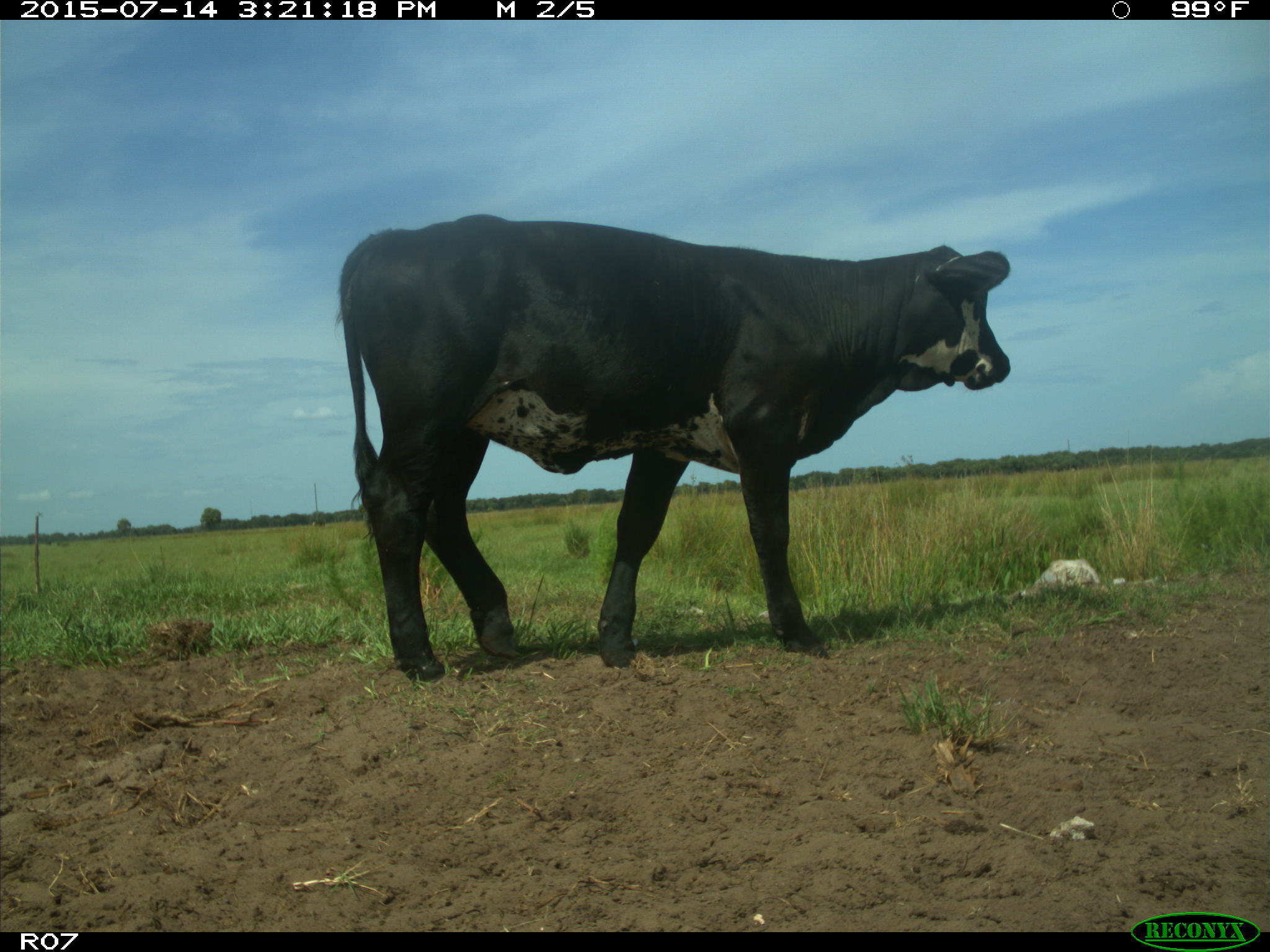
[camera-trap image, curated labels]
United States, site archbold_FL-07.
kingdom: Animalia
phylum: Chordata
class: Mammalia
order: Artiodactyla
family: Bovidae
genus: Bos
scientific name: Bos taurus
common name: domestic cow